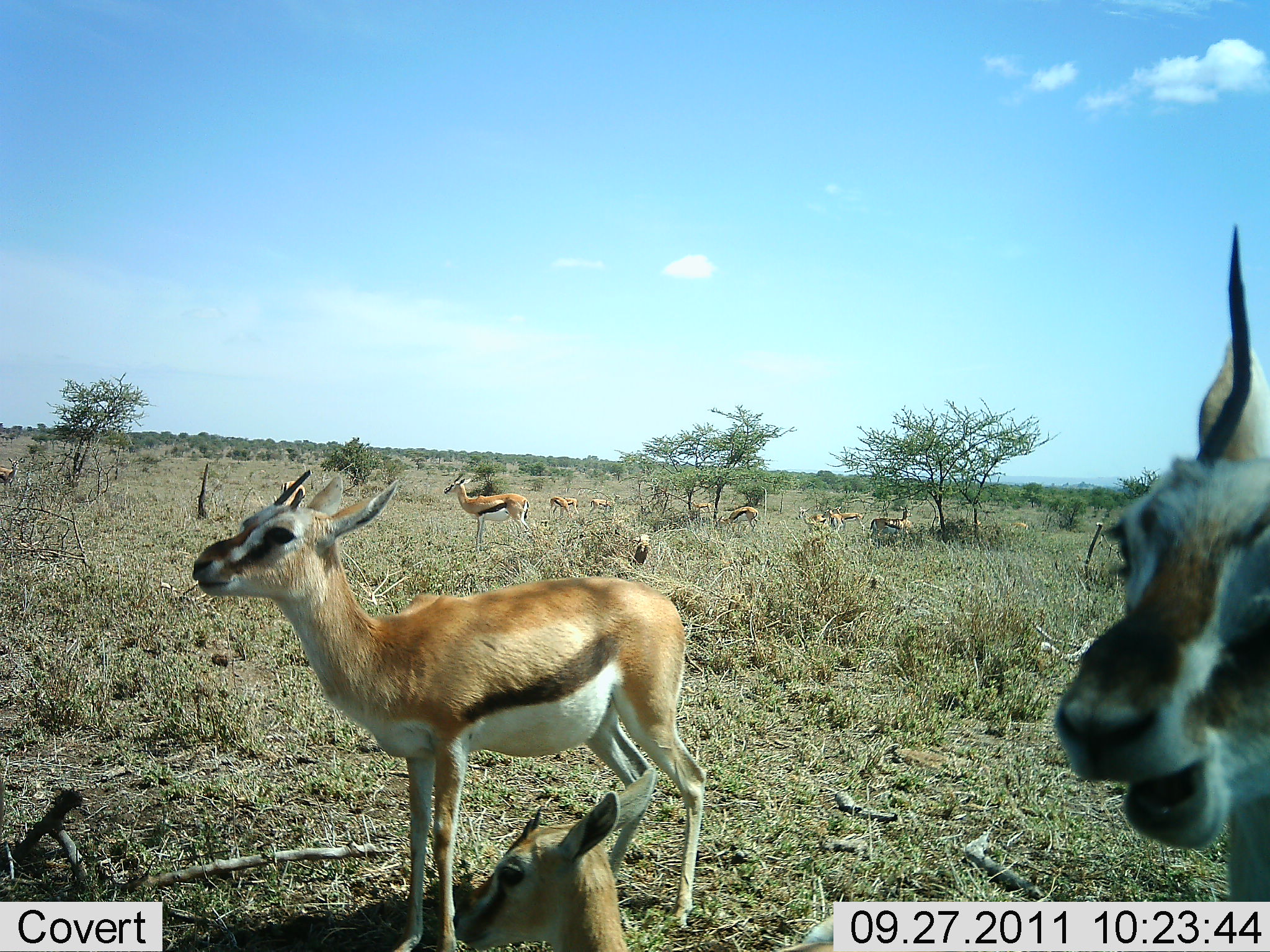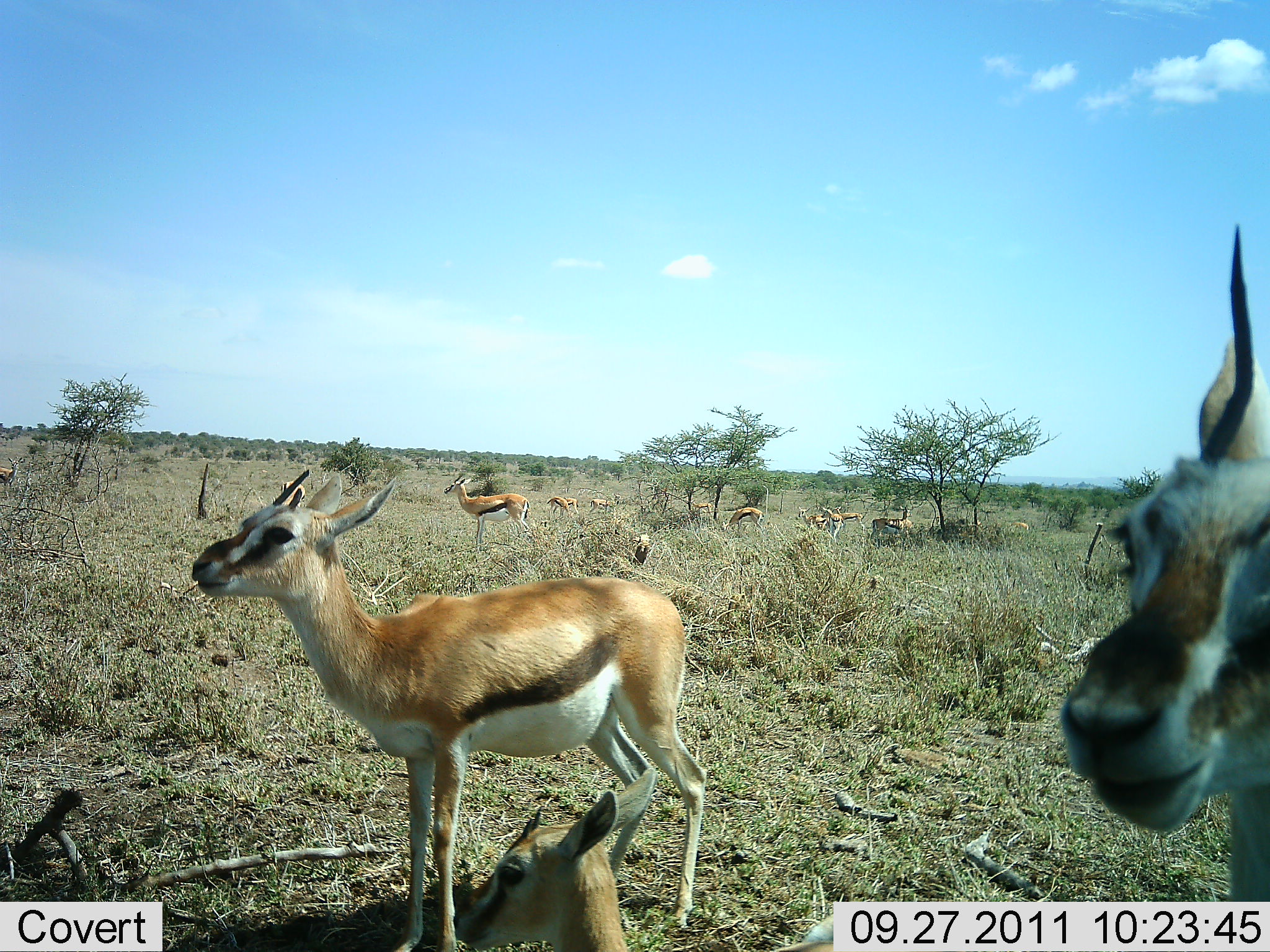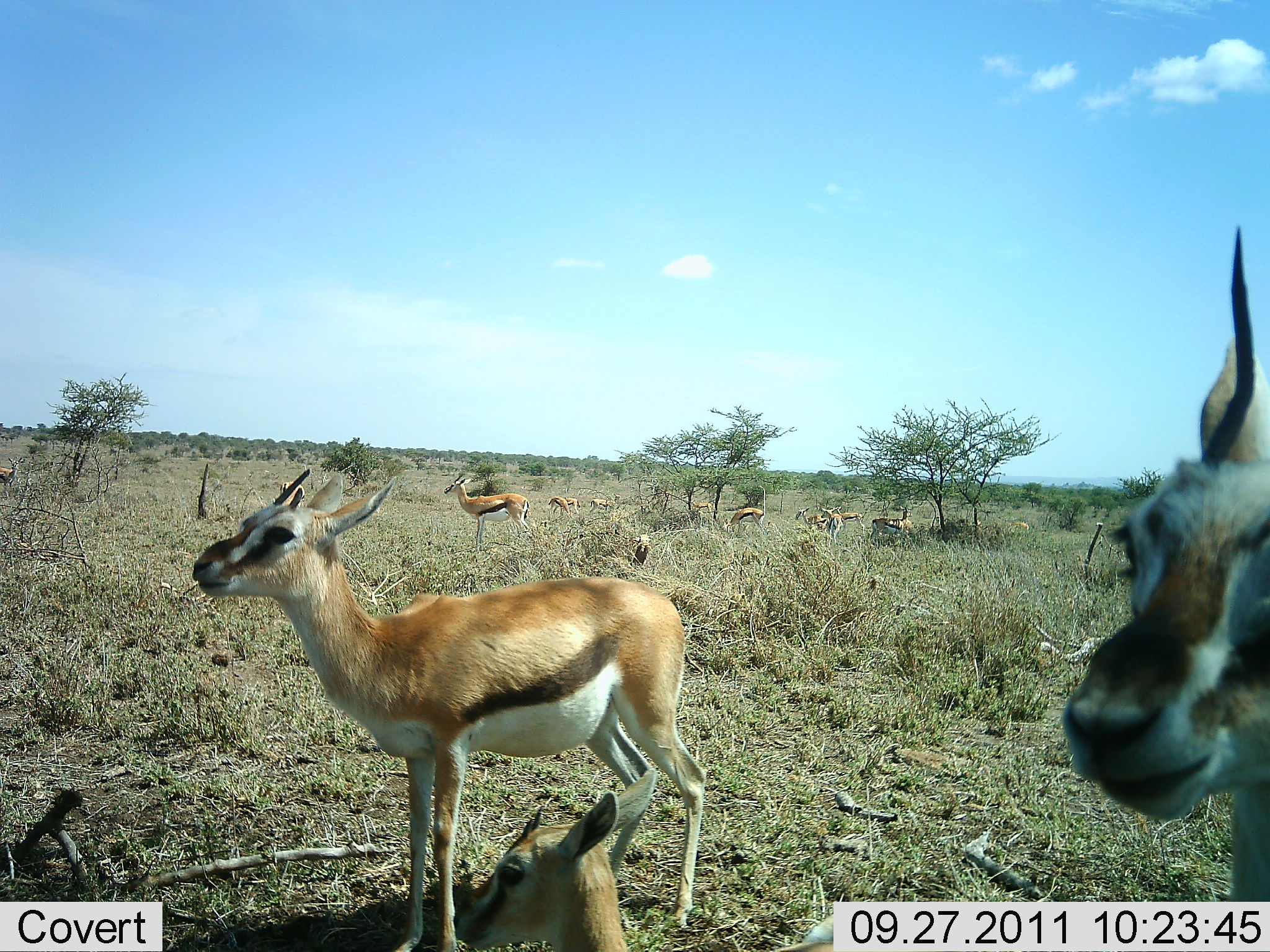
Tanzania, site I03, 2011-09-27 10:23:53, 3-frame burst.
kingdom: Animalia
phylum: Chordata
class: Mammalia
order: Artiodactyla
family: Bovidae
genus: Eudorcas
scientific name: Eudorcas thomsonii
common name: thomson's gazelle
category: gazellethomsons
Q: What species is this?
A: Gazellethomsons (thomson's gazelle) (Eudorcas thomsonii).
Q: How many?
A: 11-50.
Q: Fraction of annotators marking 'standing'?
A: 100%.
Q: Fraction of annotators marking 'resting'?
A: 31%.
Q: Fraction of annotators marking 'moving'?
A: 8%.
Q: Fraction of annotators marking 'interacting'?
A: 0%.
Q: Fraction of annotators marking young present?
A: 15%.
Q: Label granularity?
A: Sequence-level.